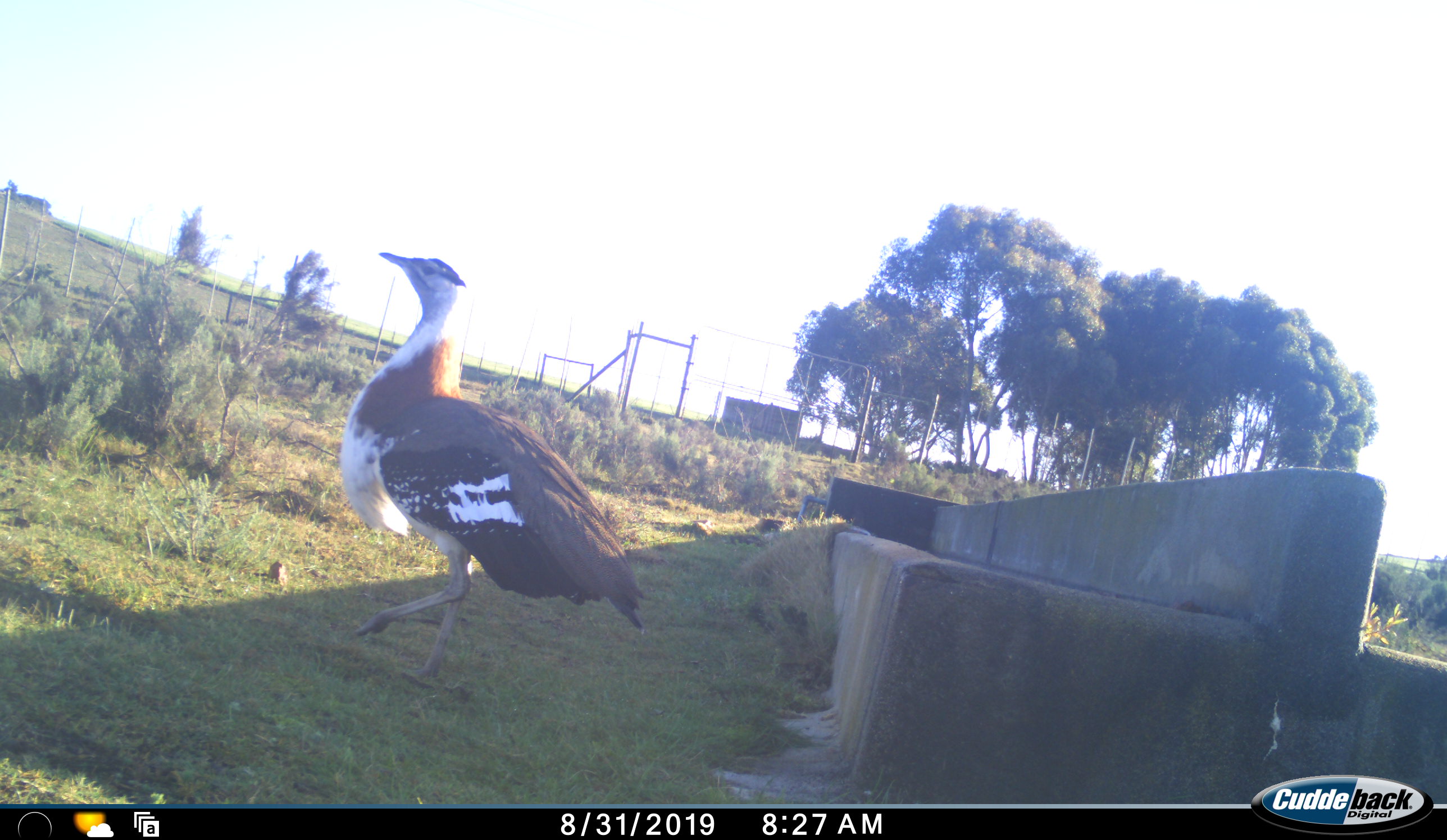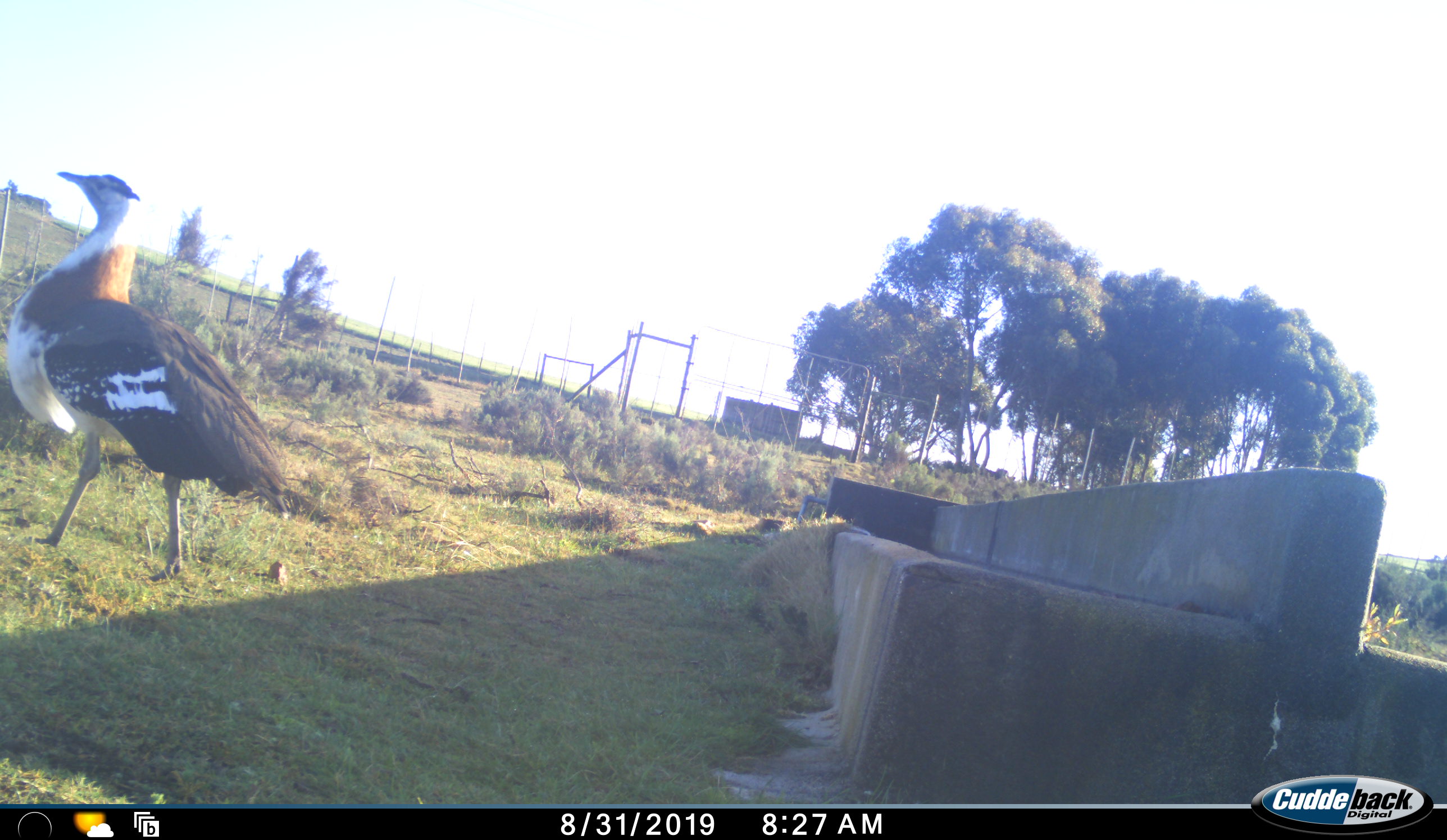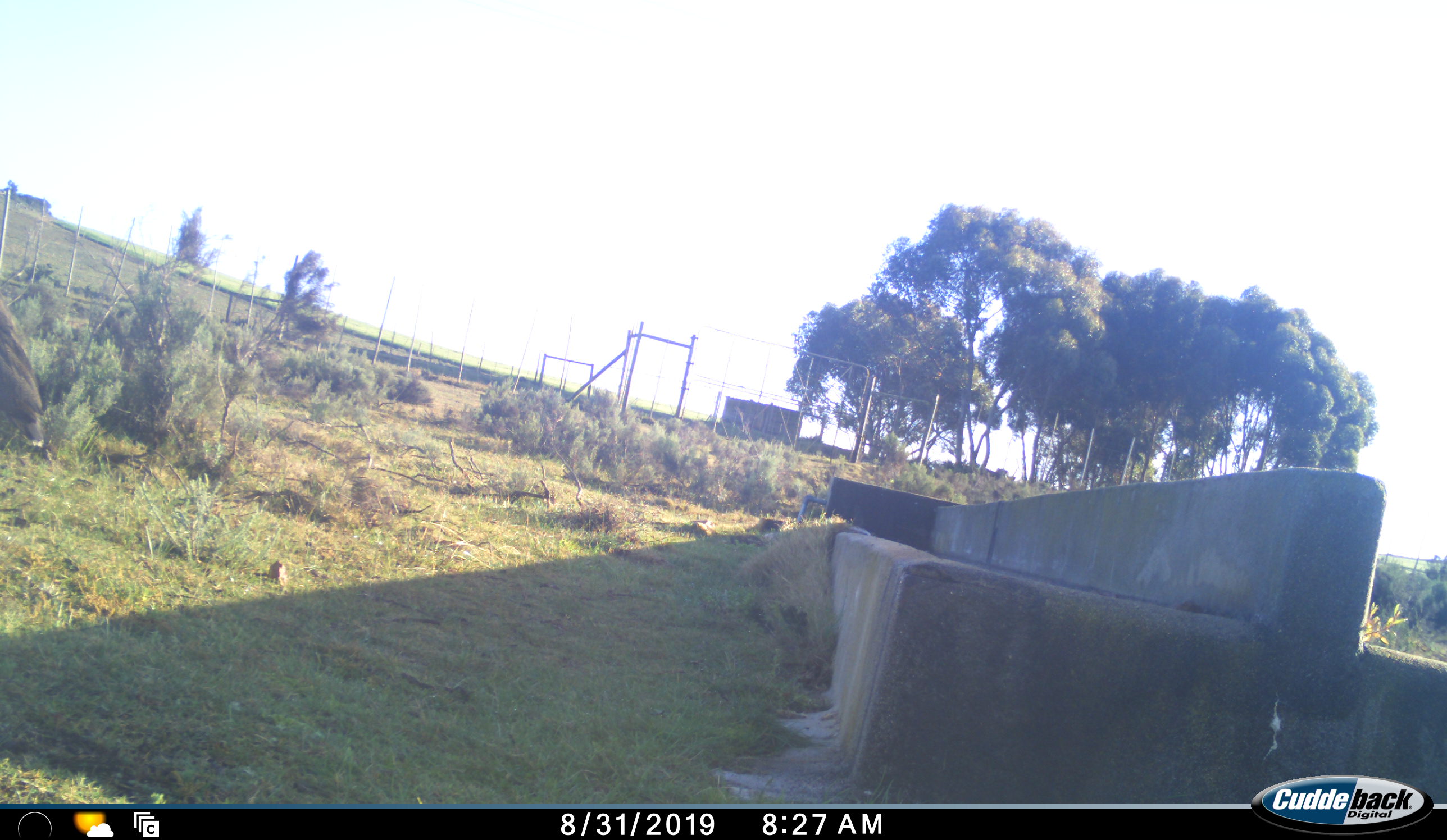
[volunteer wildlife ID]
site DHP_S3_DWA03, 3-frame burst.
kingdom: Animalia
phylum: Chordata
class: Aves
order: Otidiformes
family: Otididae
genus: Neotis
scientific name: Neotis denhami denhami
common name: denham's bustard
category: bustarddenhams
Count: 1.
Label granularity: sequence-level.